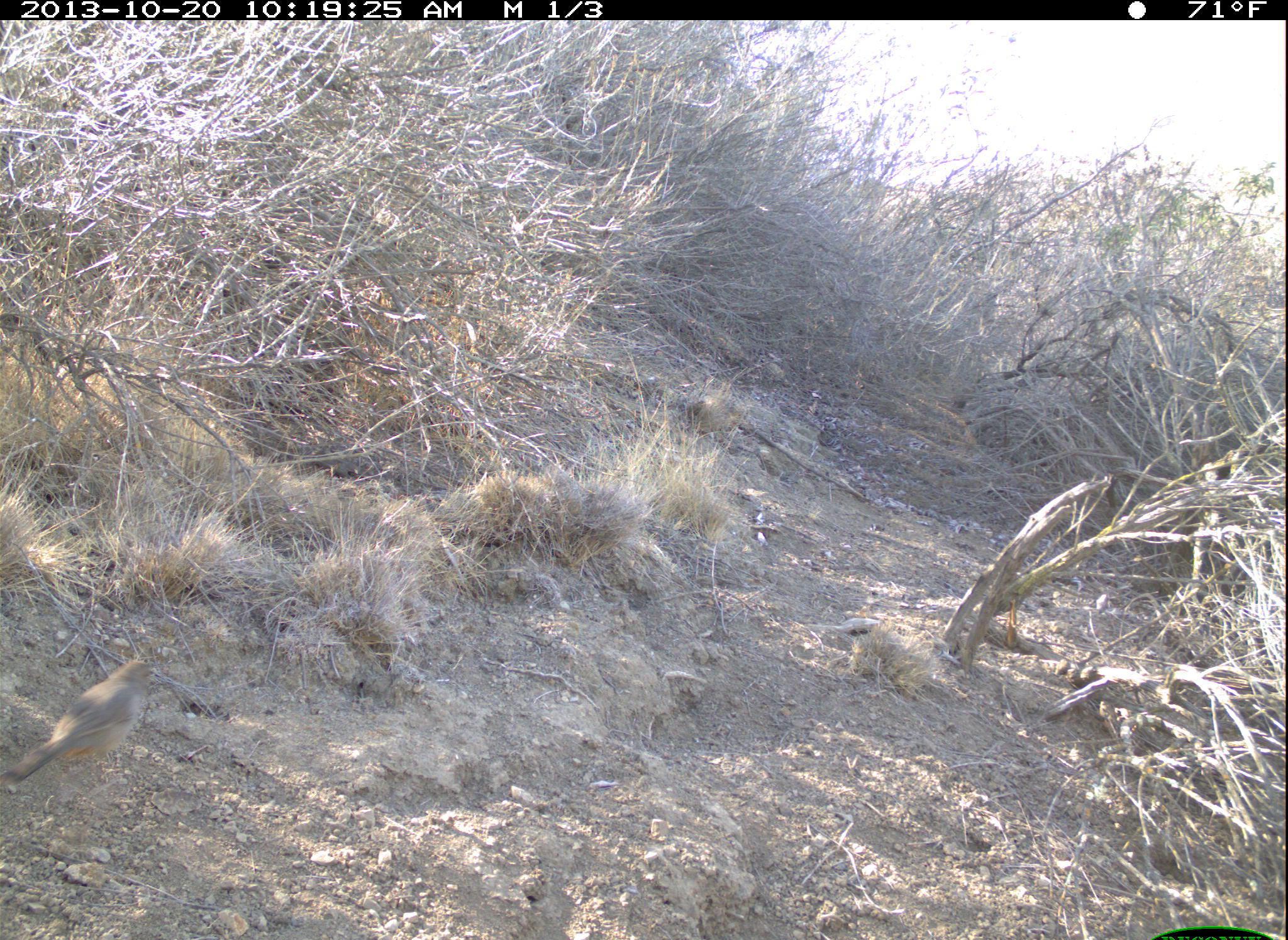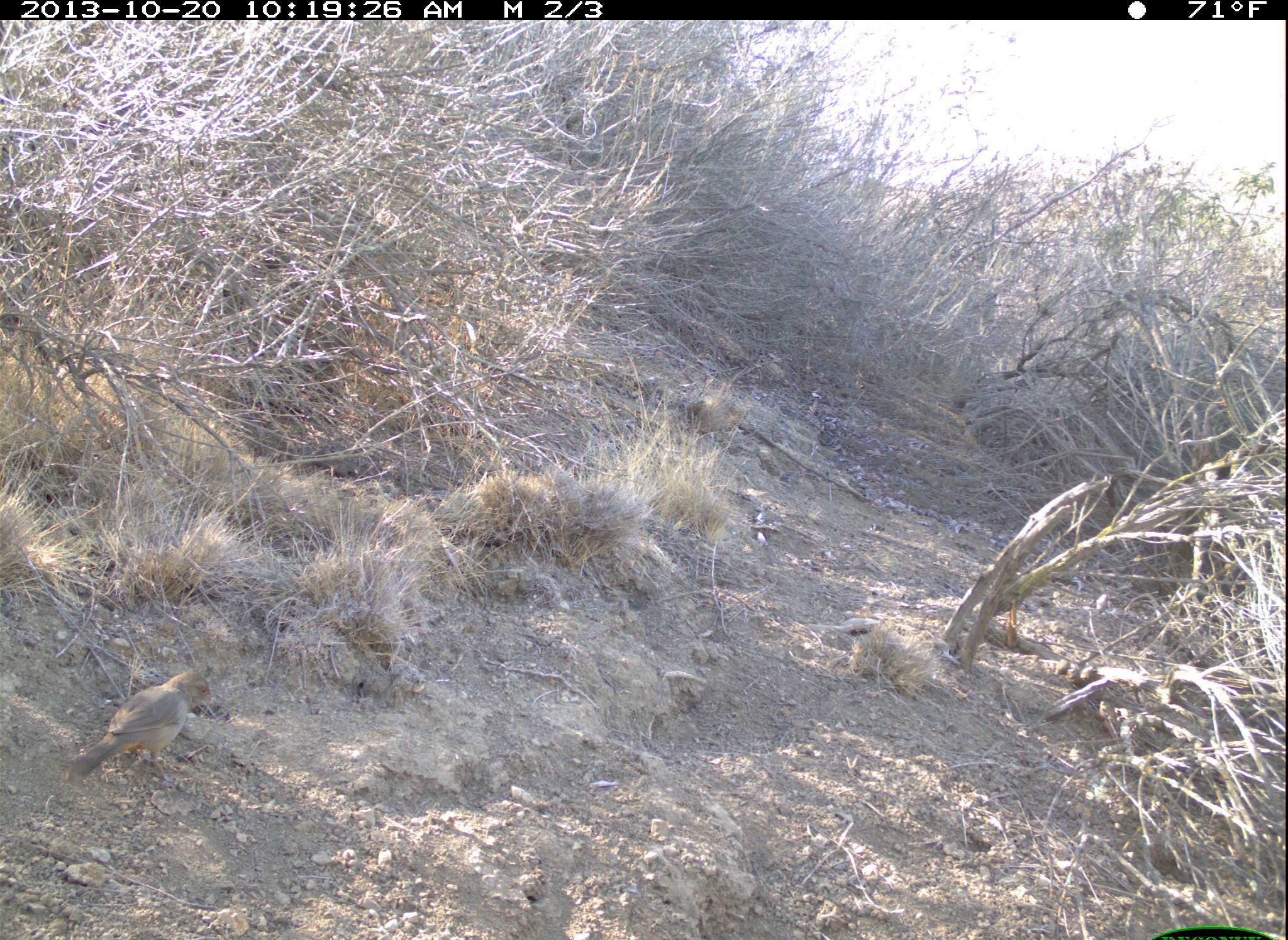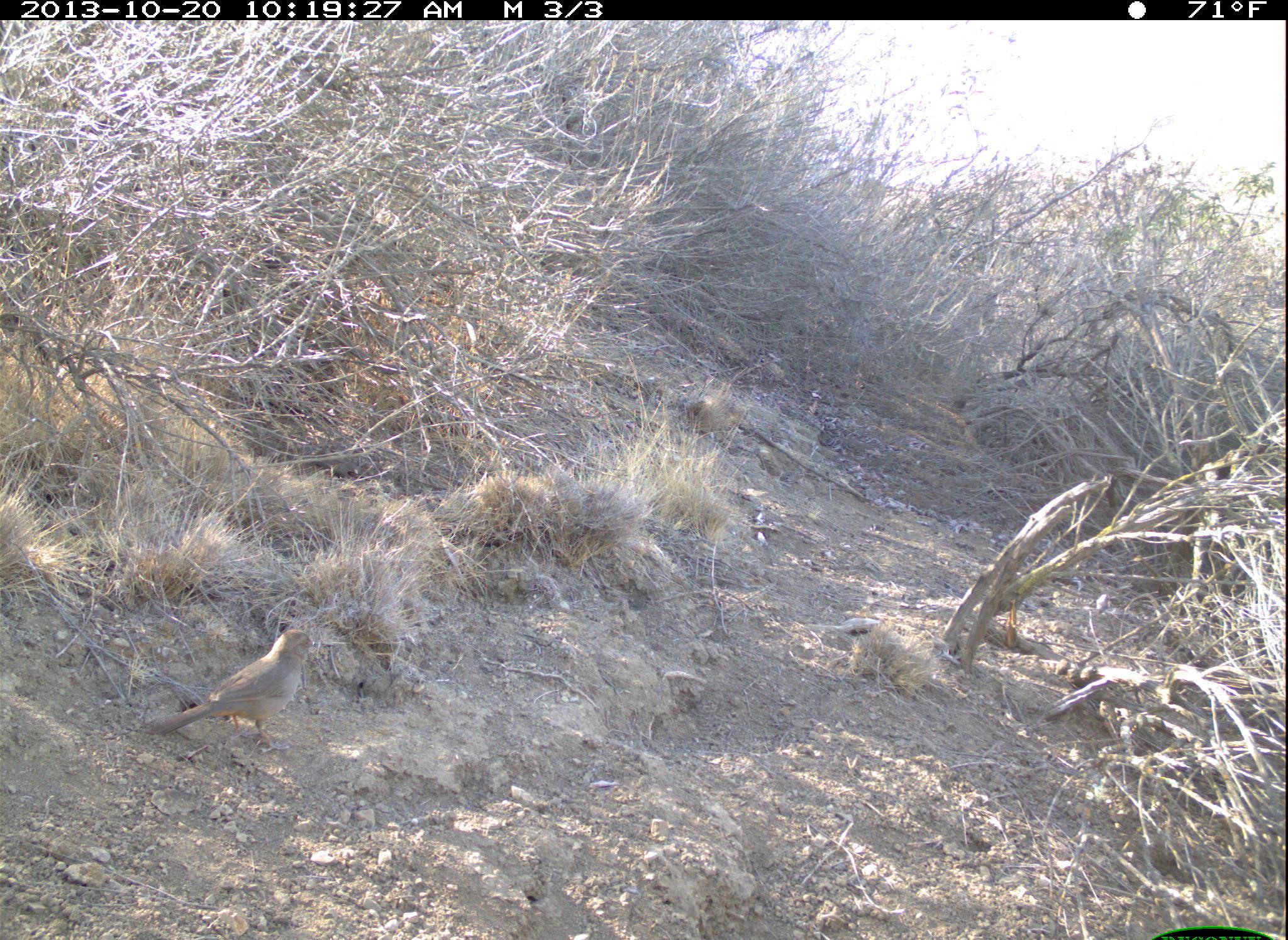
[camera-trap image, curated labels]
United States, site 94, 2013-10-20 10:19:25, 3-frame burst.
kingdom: Animalia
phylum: Chordata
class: Aves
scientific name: Aves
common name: bird